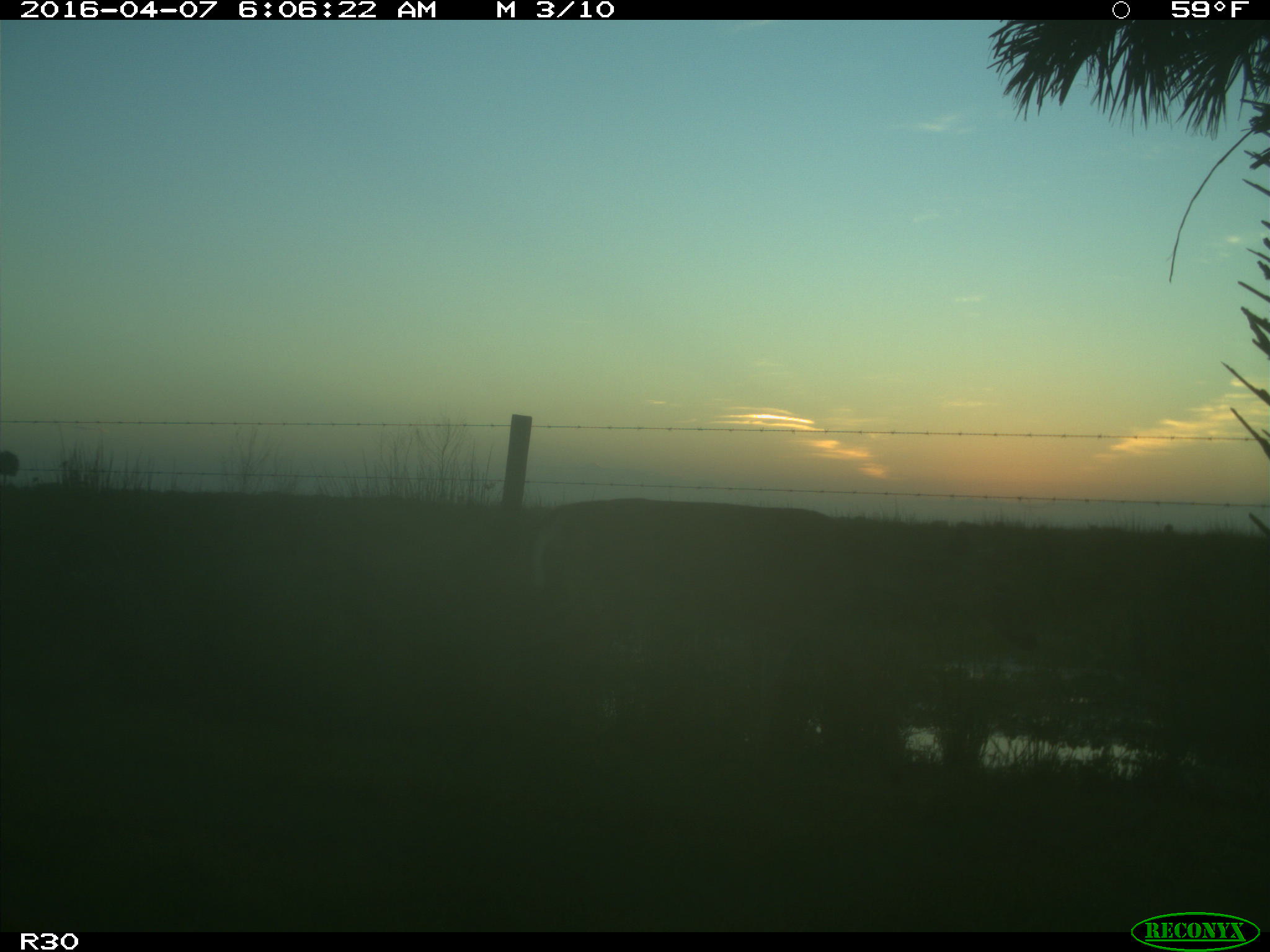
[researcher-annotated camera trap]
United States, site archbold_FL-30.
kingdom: Animalia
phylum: Chordata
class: Mammalia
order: Artiodactyla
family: Cervidae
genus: Odocoileus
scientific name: Odocoileus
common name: deer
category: unidentified deer